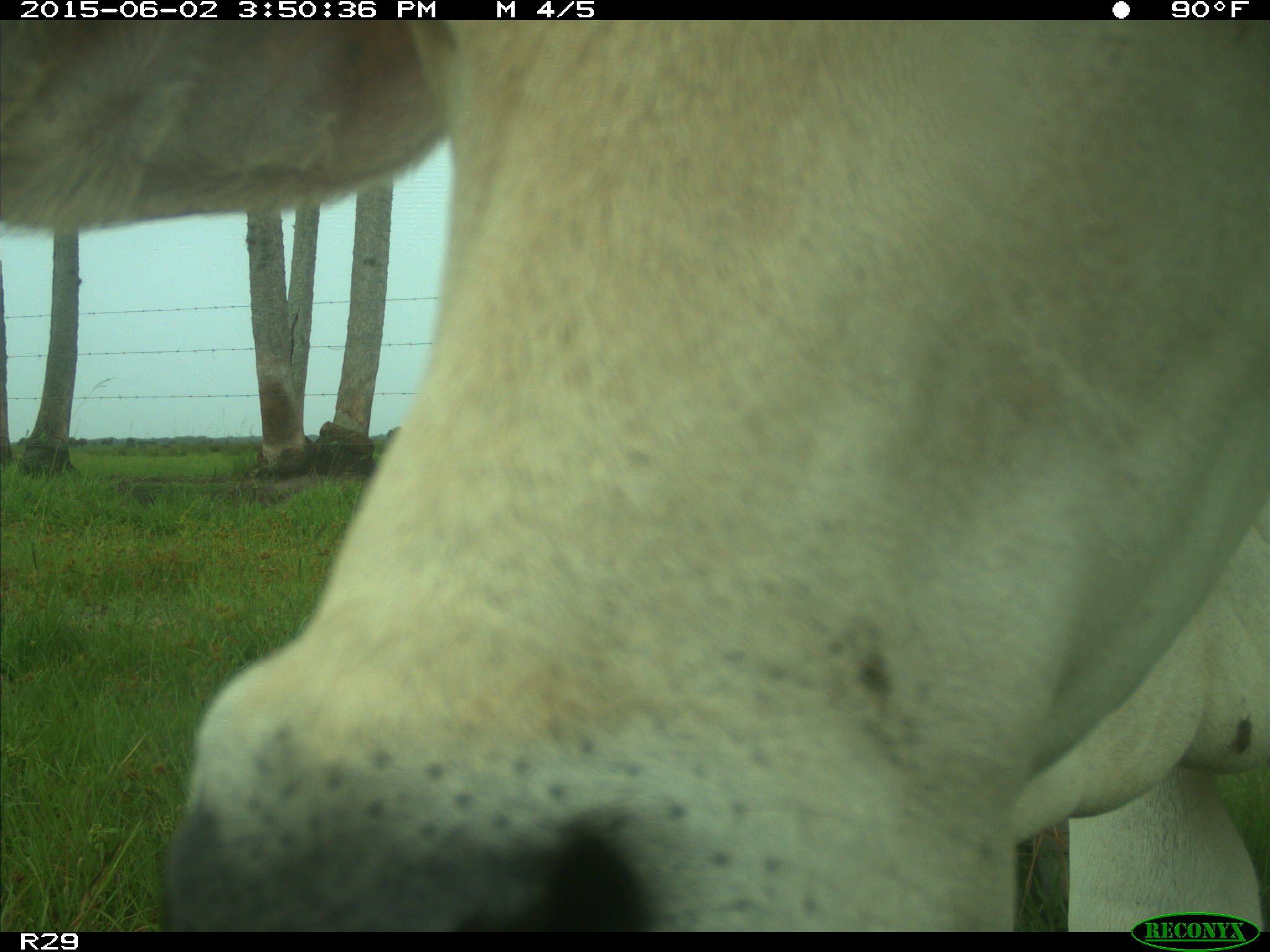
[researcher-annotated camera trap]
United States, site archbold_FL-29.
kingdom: Animalia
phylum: Chordata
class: Mammalia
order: Artiodactyla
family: Bovidae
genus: Bos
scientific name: Bos taurus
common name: domestic cow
Bos taurus (domestic cow).